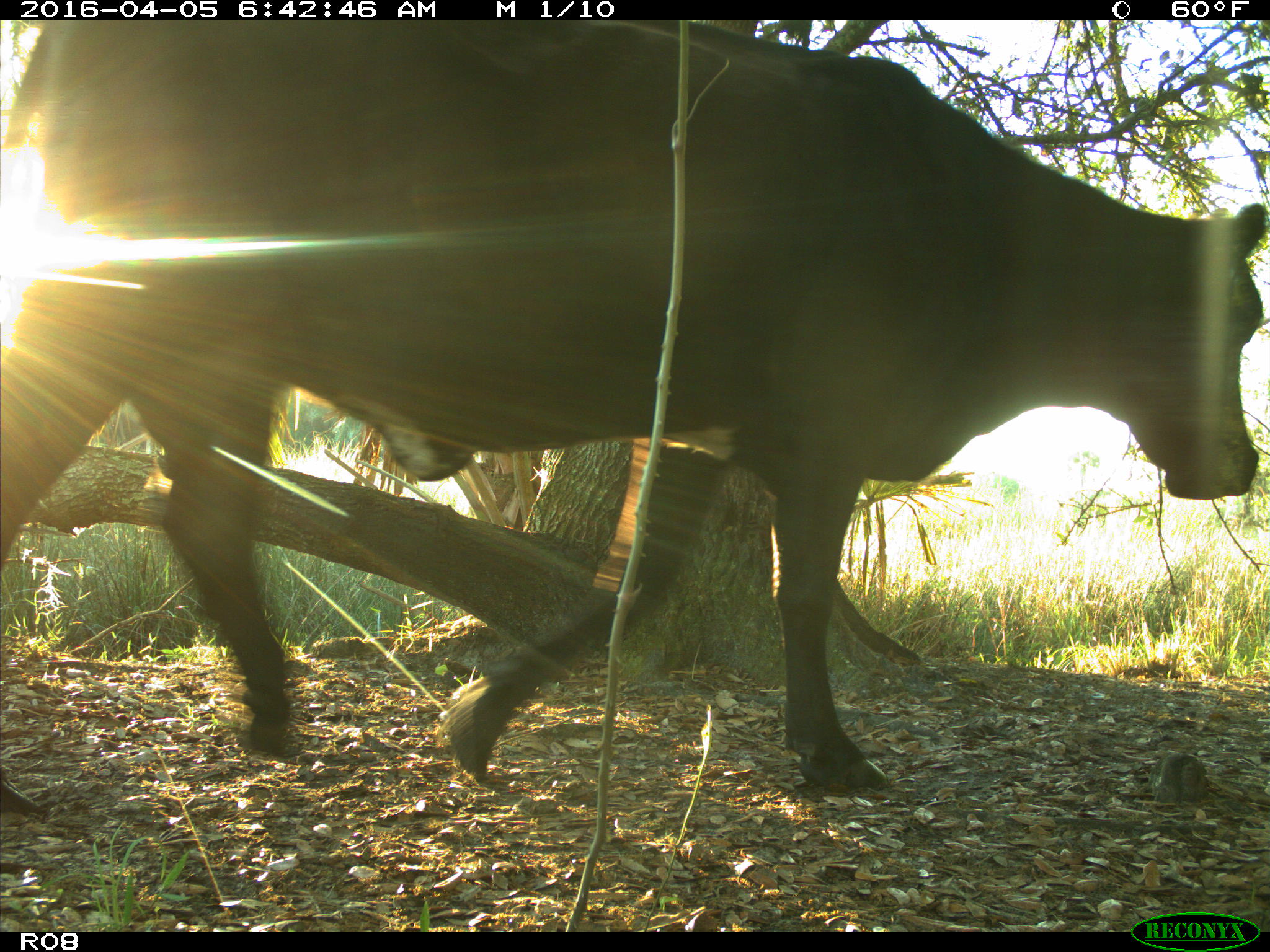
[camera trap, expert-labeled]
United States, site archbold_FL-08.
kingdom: Animalia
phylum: Chordata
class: Mammalia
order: Artiodactyla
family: Bovidae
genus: Bos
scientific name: Bos taurus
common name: domestic cow